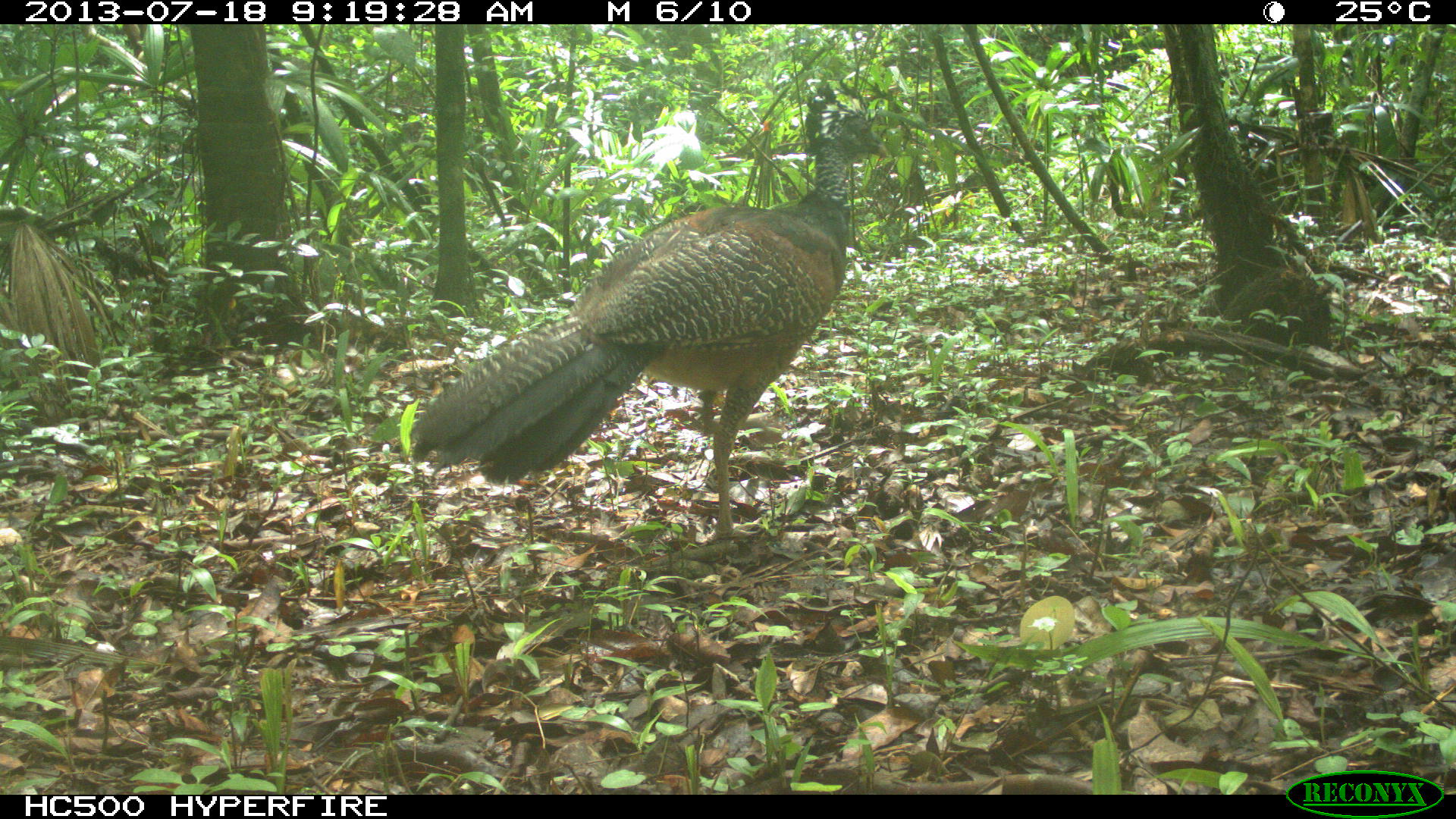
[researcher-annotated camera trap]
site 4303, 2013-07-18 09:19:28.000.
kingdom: Animalia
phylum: Chordata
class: Aves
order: Galliformes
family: Cracidae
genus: Crax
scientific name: Crax rubra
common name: great curassow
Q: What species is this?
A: Crax rubra (great curassow).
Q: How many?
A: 1.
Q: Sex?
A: Female.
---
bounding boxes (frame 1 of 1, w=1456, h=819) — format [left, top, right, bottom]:
crax rubra: [405, 73, 891, 544]